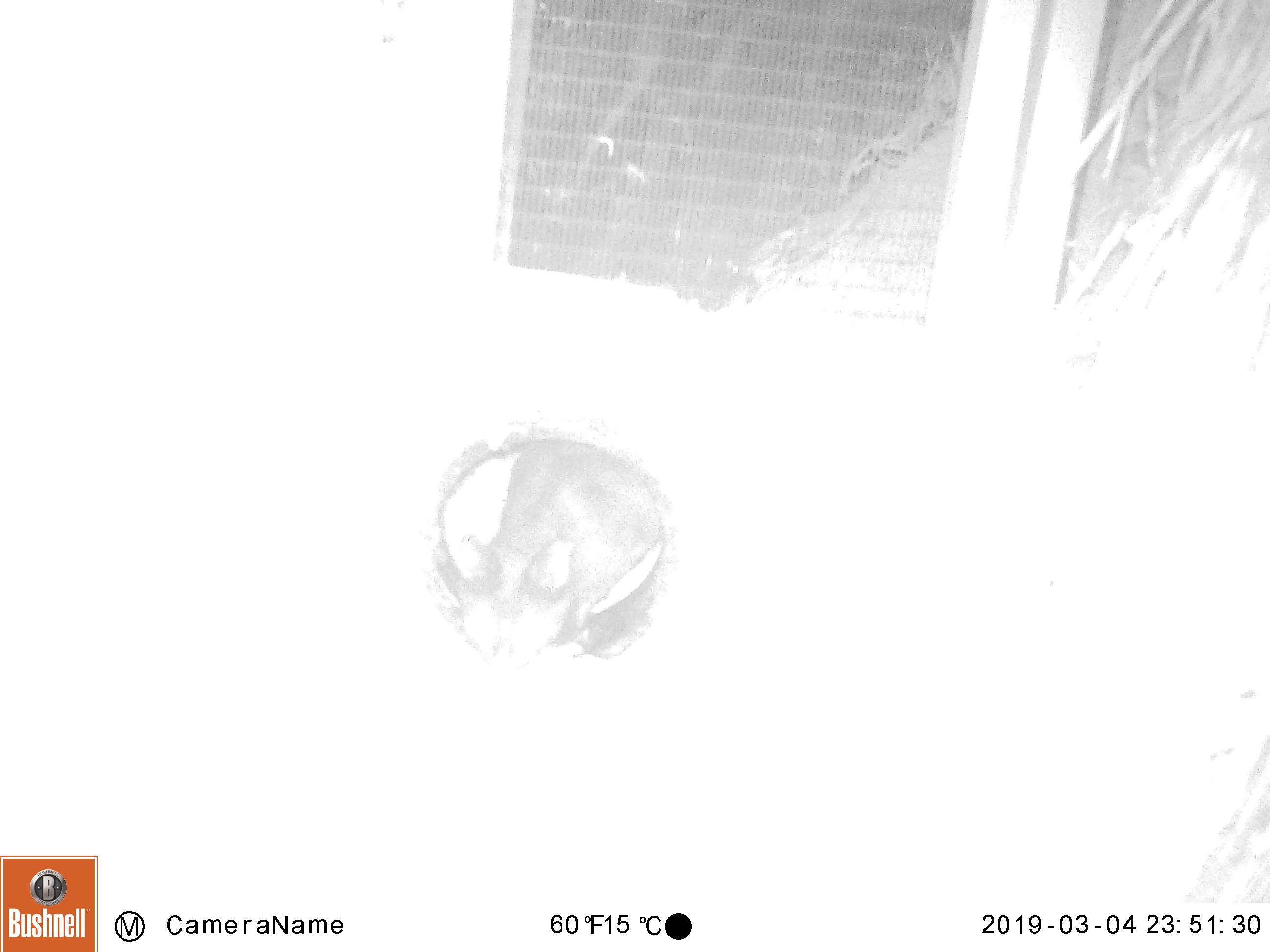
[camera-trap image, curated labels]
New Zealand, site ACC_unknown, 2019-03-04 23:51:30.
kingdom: Animalia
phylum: Chordata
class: Mammalia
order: Carnivora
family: Felidae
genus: Felis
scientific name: Felis catus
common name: domestic cat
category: cat